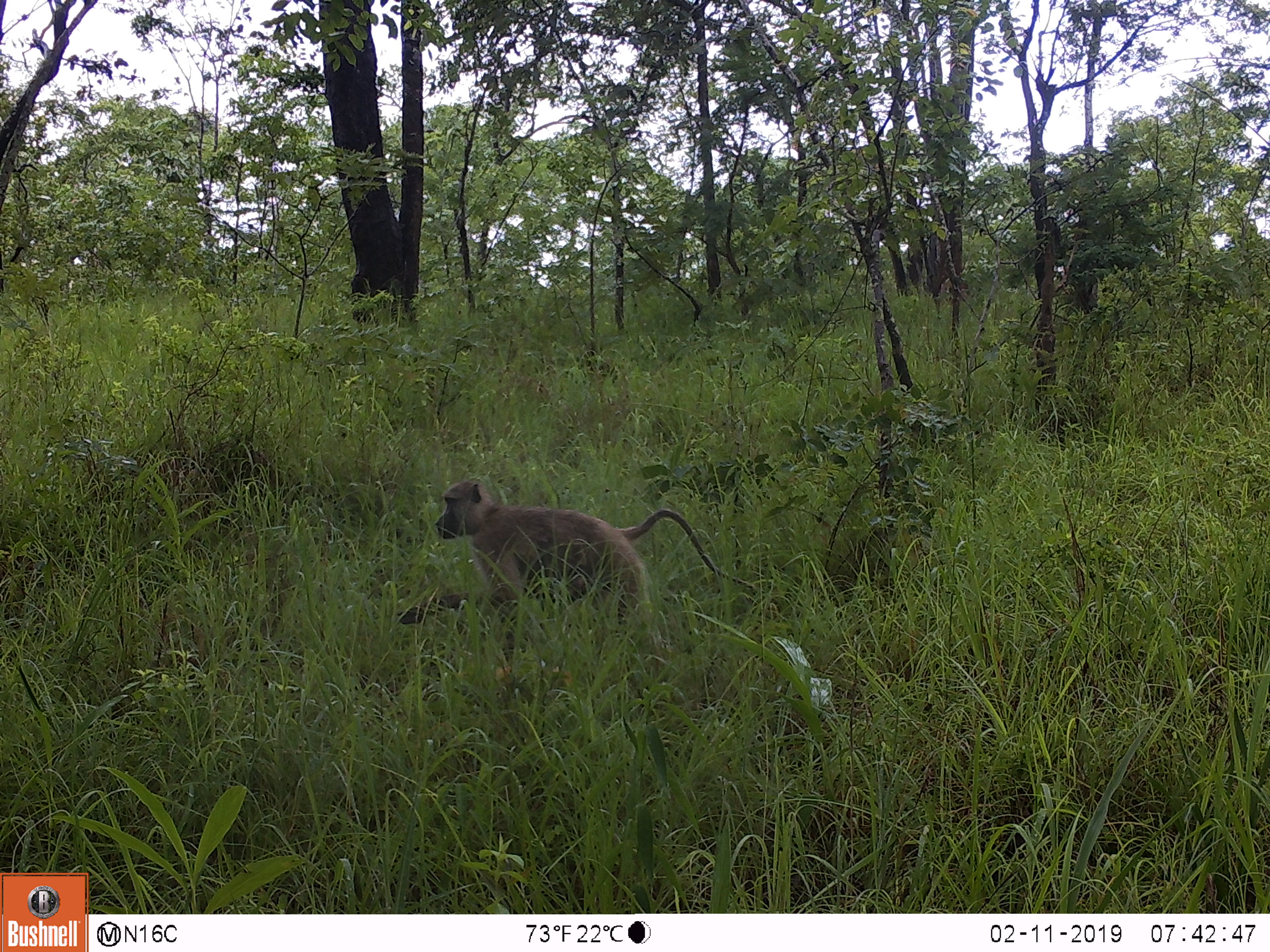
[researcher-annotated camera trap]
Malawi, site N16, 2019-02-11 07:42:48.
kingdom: Animalia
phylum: Chordata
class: Mammalia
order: Primates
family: Cercopithecidae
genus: Papio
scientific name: Papio cynocephalus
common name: yellow baboon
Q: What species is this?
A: Yellow baboon (Papio cynocephalus).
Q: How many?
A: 1.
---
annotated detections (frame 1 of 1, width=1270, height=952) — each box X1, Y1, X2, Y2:
yellow baboon: 392, 473, 762, 645